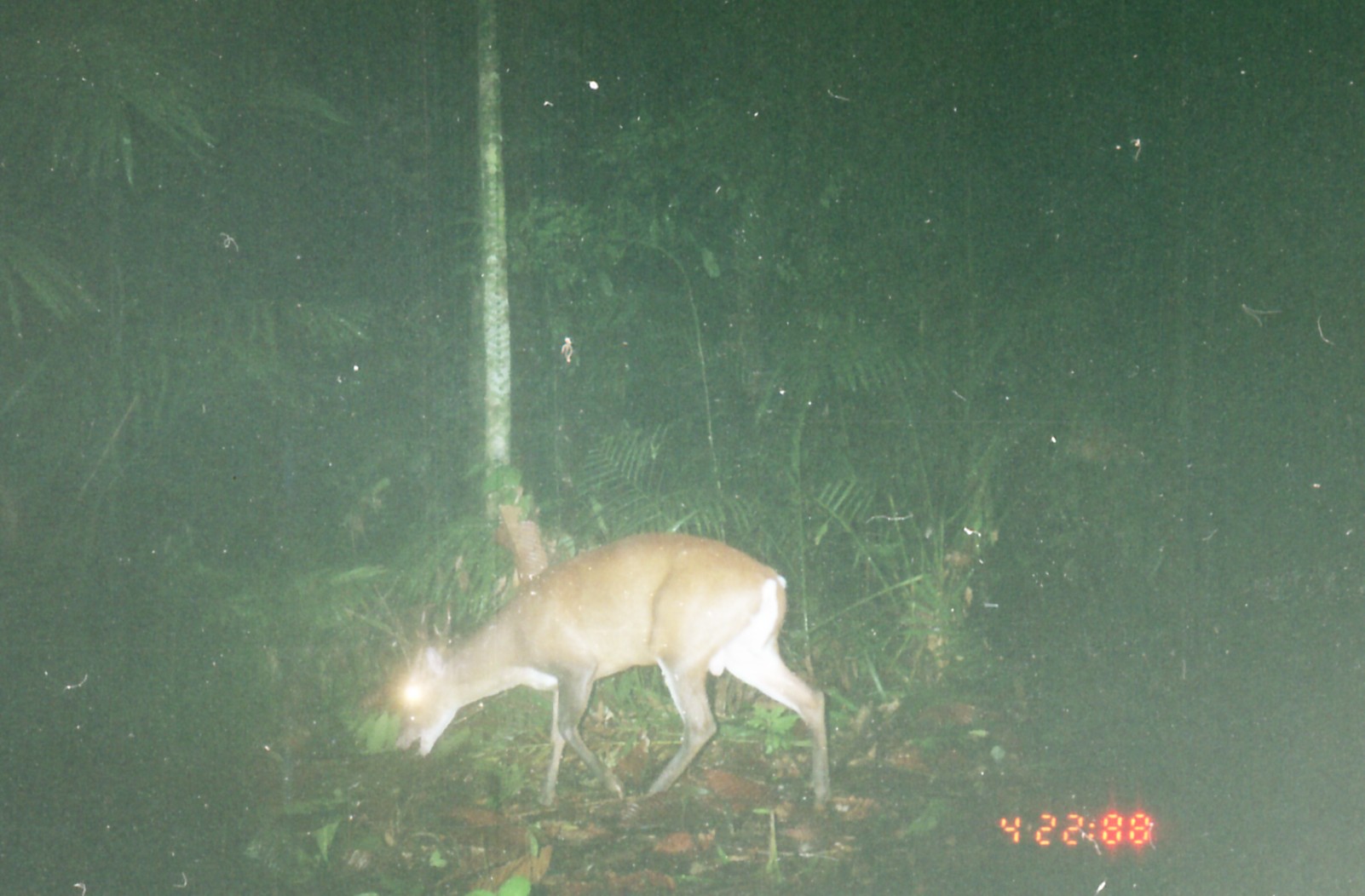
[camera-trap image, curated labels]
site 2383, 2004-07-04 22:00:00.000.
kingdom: Animalia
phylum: Chordata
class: Mammalia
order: Artiodactyla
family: Cervidae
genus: Muntiacus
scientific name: Muntiacus muntjak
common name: southern red muntjac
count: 1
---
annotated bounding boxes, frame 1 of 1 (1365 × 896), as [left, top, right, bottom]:
muntiacus muntjak: [394, 532, 831, 808]